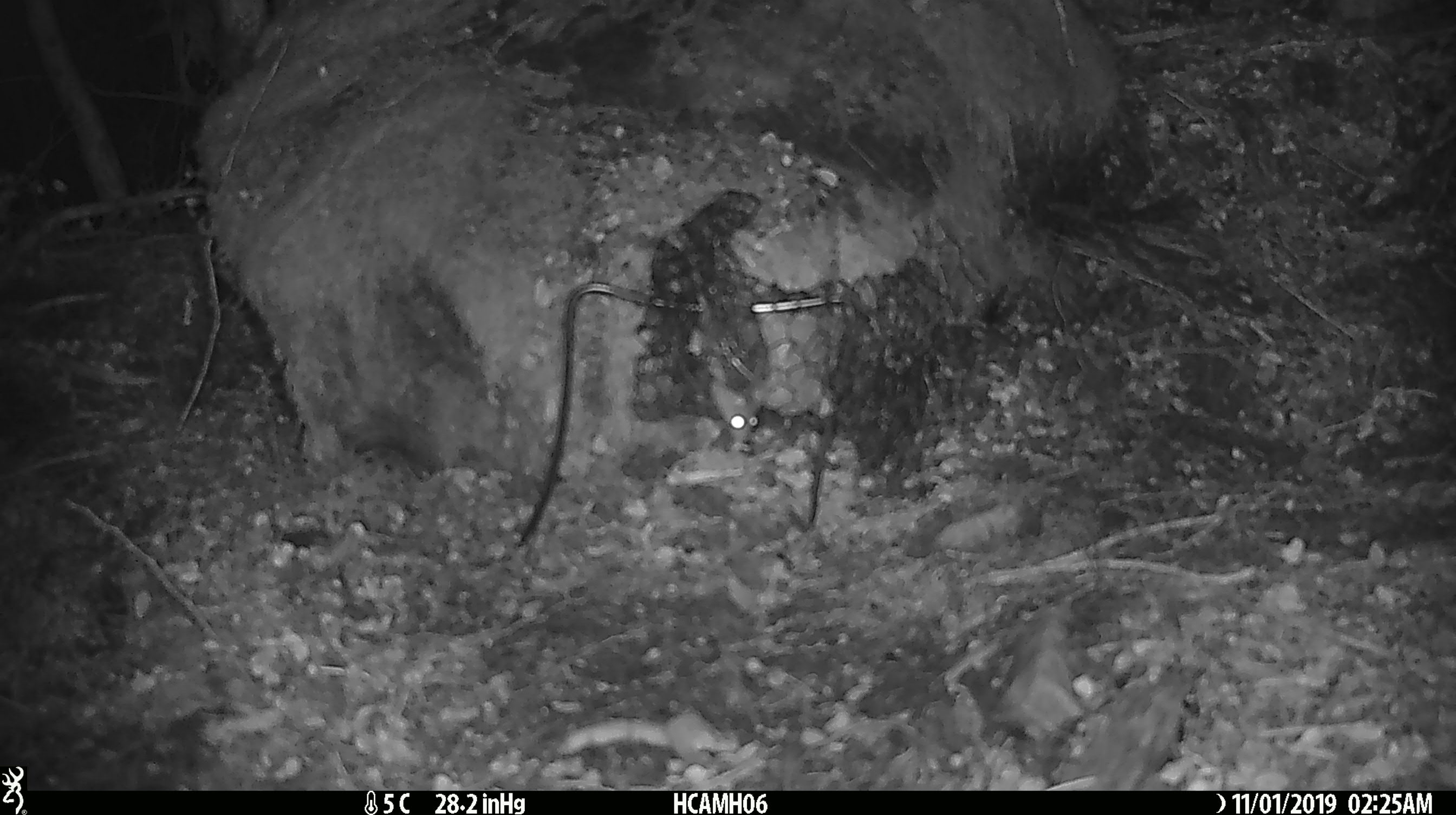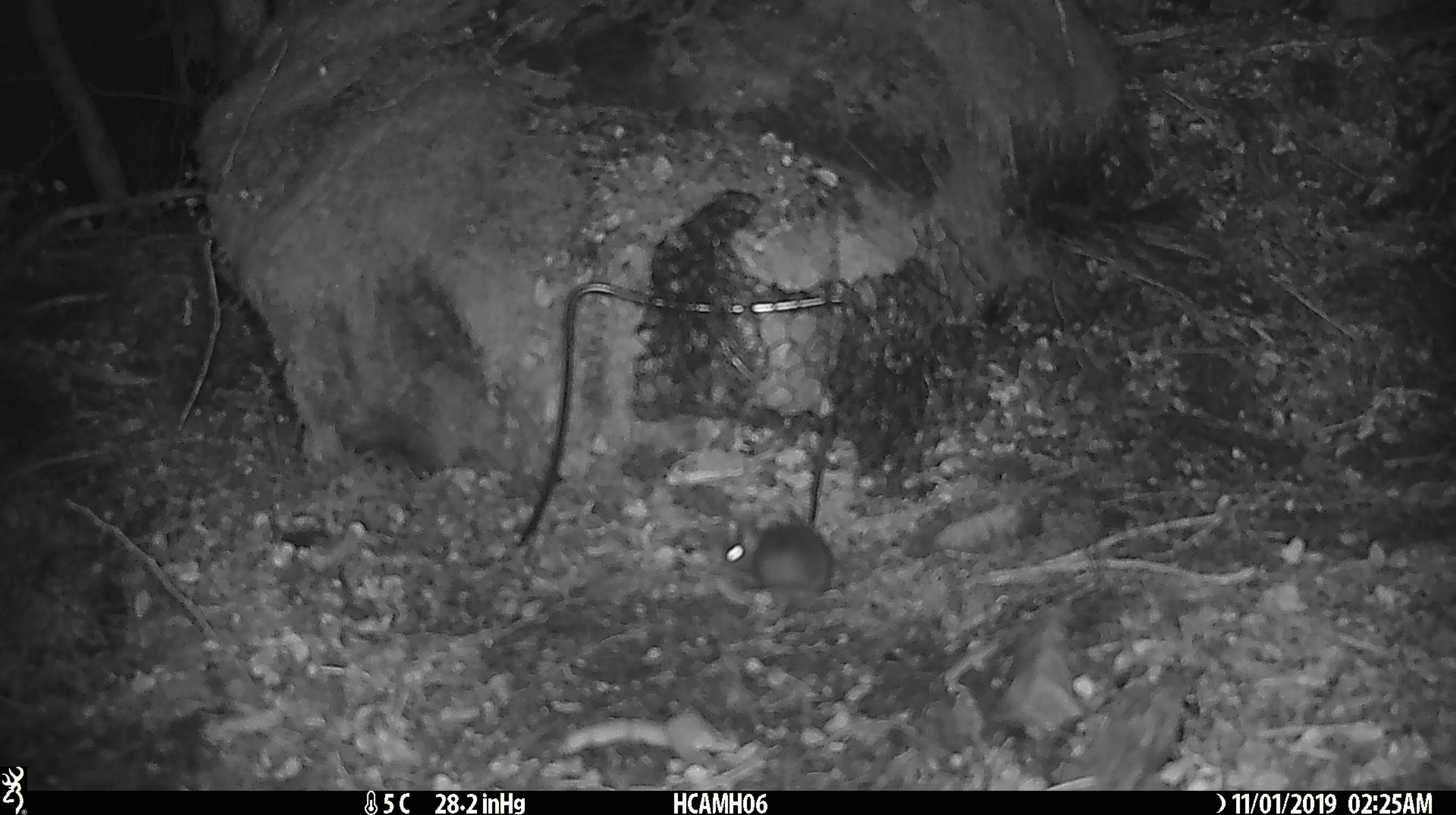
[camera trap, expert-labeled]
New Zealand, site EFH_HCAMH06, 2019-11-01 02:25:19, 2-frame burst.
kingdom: Animalia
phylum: Chordata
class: Mammalia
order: Rodentia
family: Muridae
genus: Mus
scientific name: Mus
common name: mouse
Mouse (Mus).